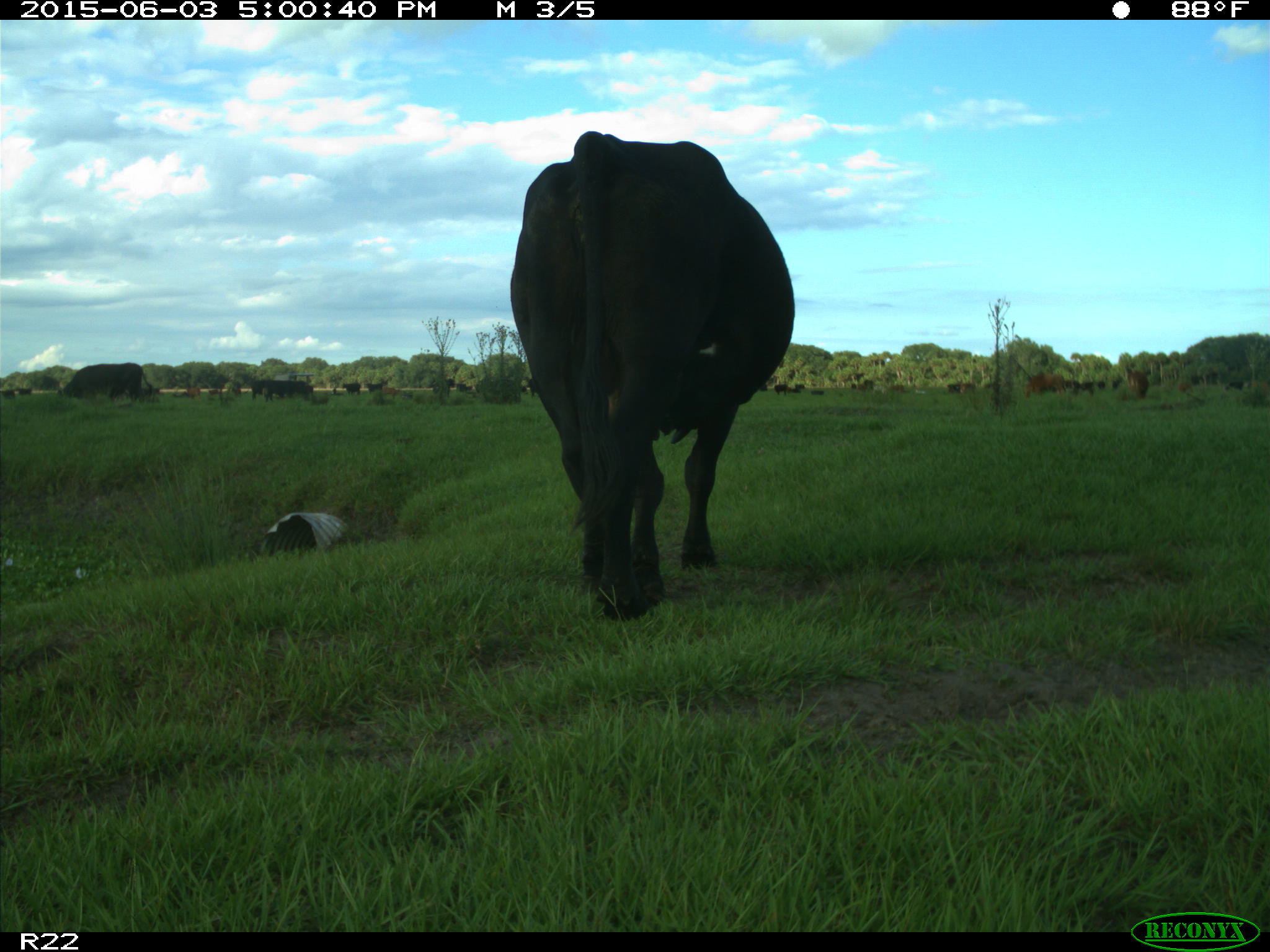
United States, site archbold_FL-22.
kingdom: Animalia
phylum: Chordata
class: Mammalia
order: Artiodactyla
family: Bovidae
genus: Bos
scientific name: Bos taurus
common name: domestic cow